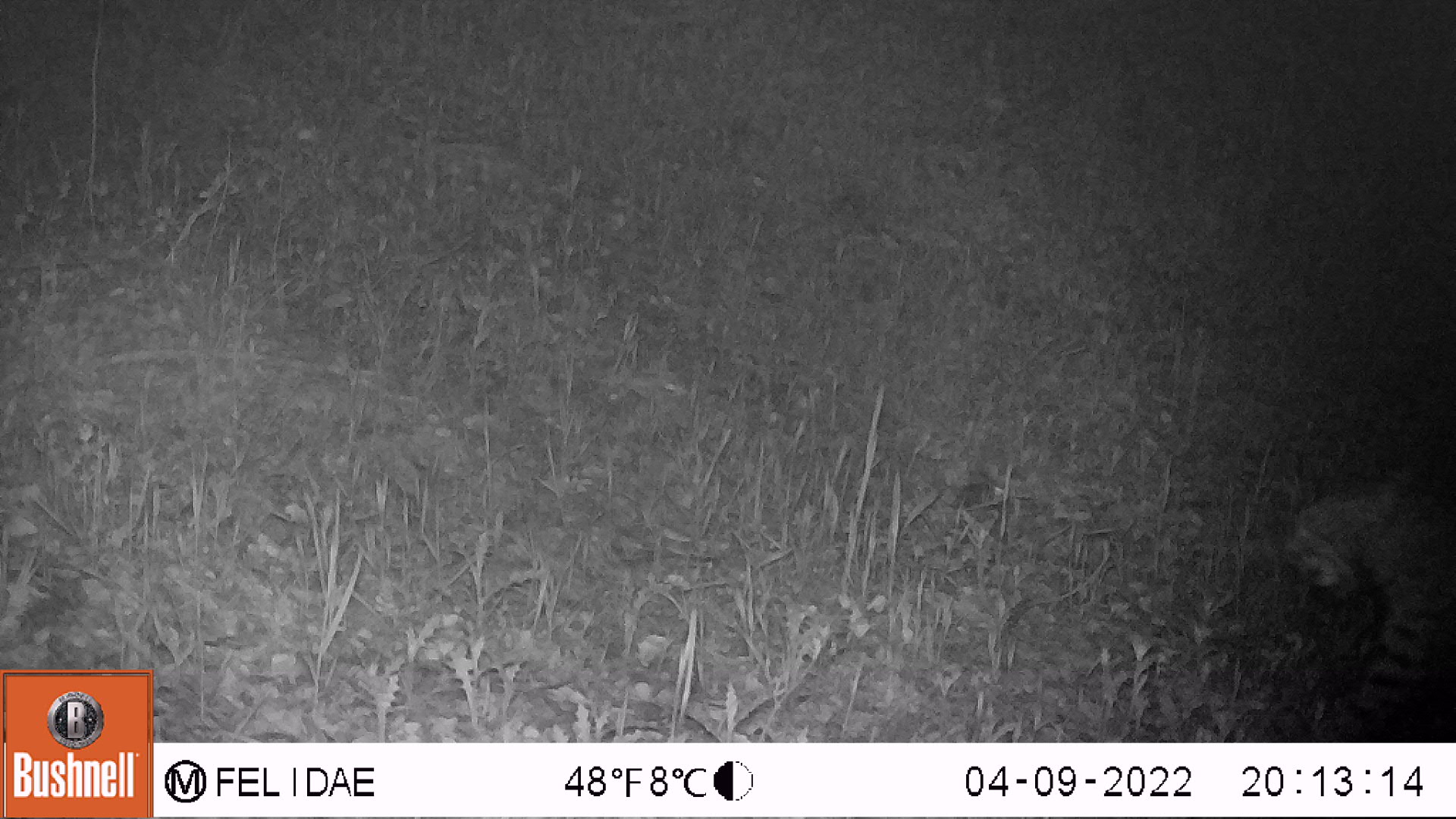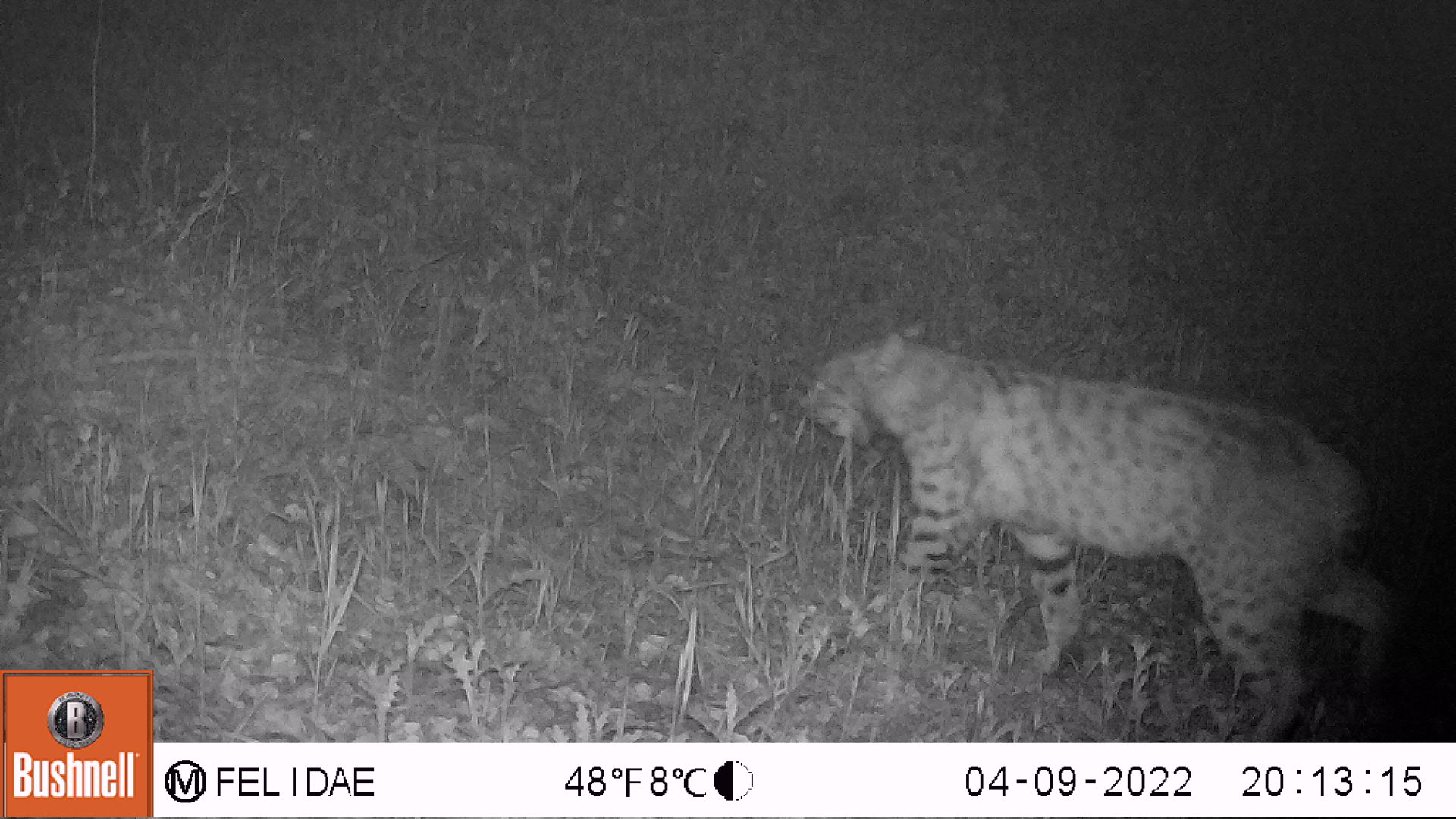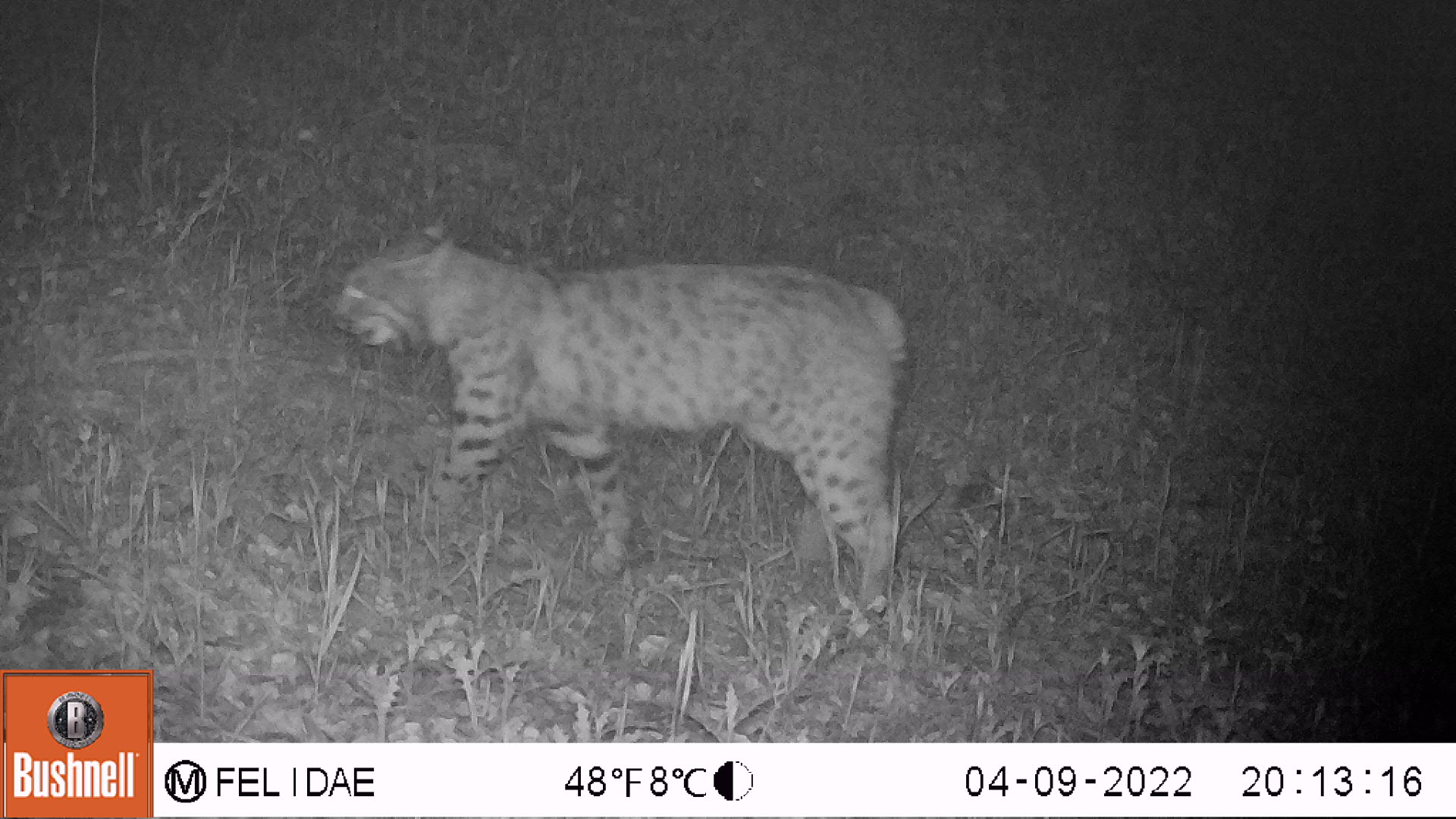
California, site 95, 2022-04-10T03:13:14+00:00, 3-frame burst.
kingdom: Animalia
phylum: Chordata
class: Mammalia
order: Carnivora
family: Felidae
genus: Lynx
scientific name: Lynx rufus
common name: bobcat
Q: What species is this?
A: Bobcat (Lynx rufus).